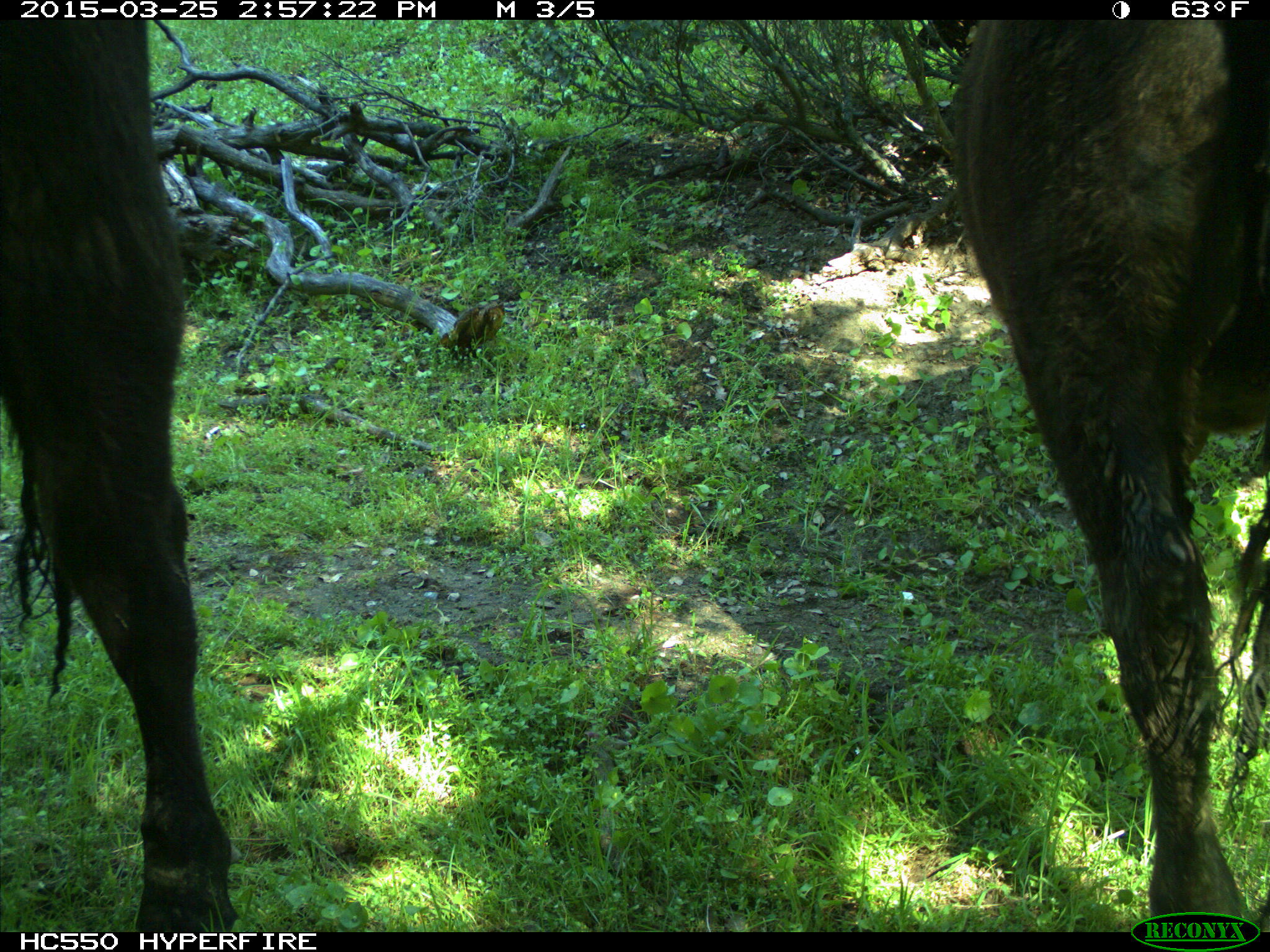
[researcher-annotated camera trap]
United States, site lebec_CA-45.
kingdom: Animalia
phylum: Chordata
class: Mammalia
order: Artiodactyla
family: Bovidae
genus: Bos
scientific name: Bos taurus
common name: domestic cow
Bos taurus (domestic cow).